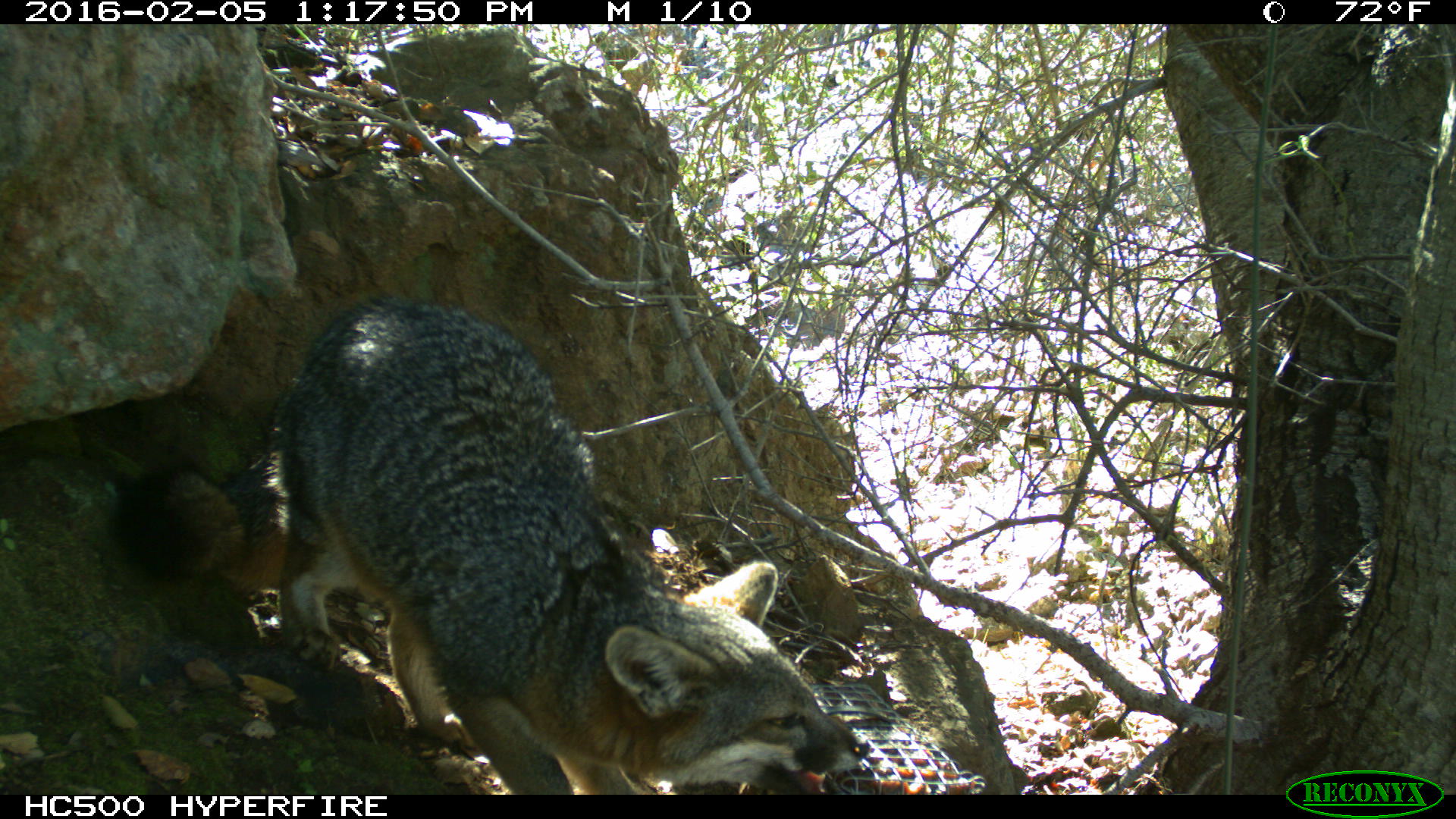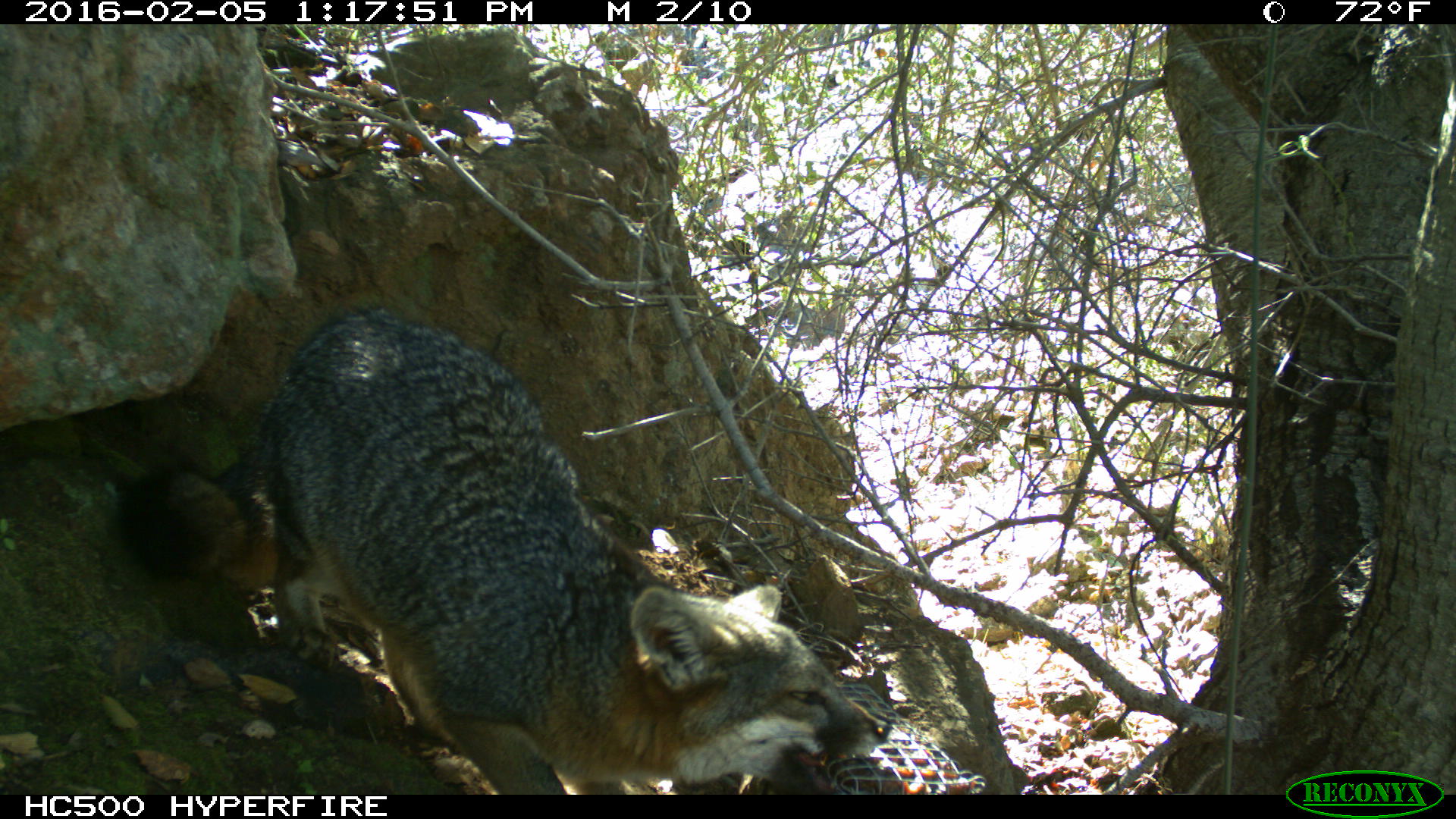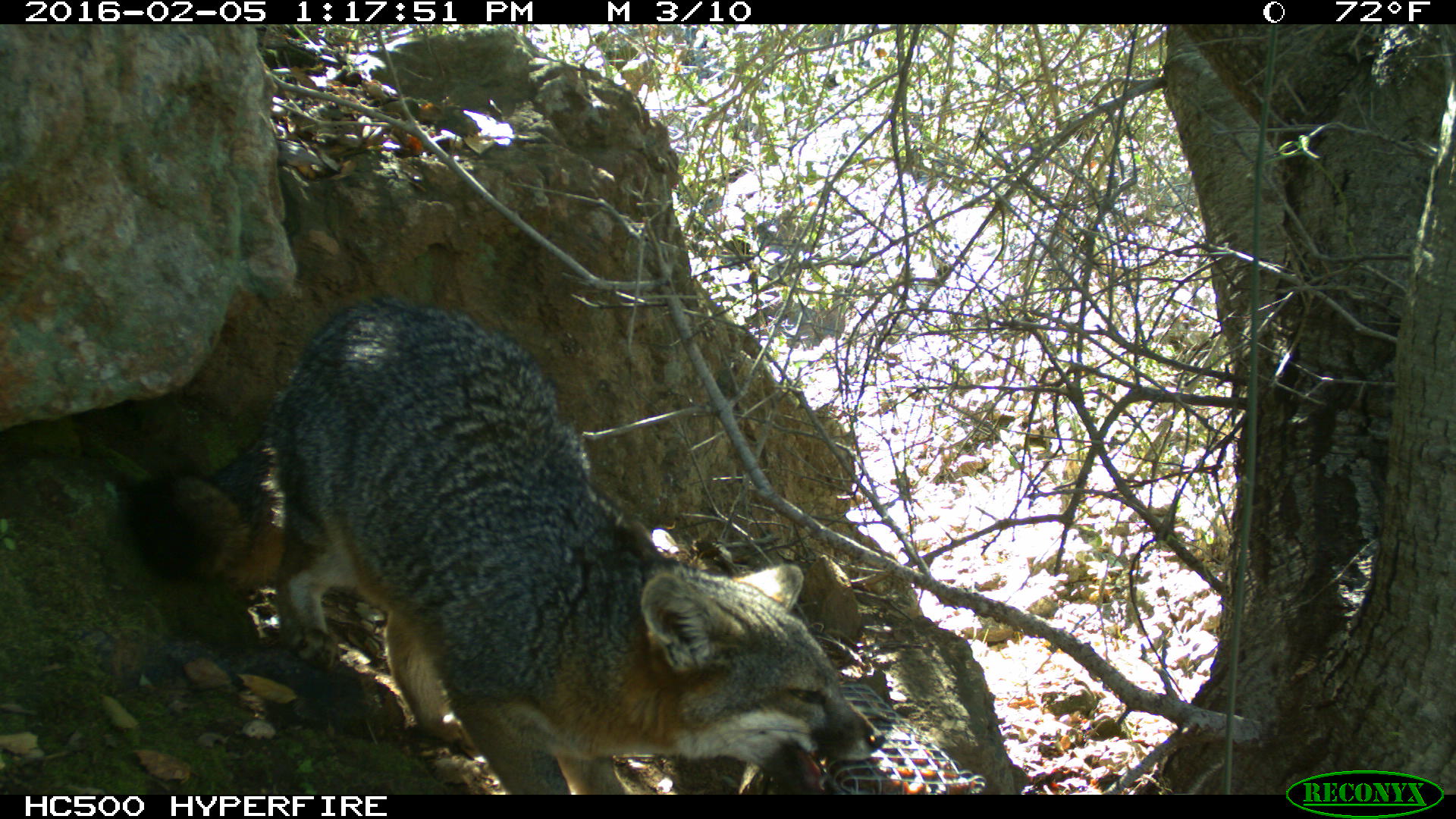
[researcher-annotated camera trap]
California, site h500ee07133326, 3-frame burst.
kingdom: Animalia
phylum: Chordata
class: Mammalia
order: Carnivora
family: Canidae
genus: Urocyon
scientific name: Urocyon littoralis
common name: island fox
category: fox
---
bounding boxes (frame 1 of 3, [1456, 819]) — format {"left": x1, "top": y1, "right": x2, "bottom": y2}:
fox: {"left": 108, "top": 293, "right": 870, "bottom": 792}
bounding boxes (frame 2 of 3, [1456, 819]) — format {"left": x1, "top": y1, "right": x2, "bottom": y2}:
fox: {"left": 123, "top": 303, "right": 887, "bottom": 794}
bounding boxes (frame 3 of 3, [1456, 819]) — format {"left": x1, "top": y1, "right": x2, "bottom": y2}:
fox: {"left": 119, "top": 295, "right": 882, "bottom": 794}